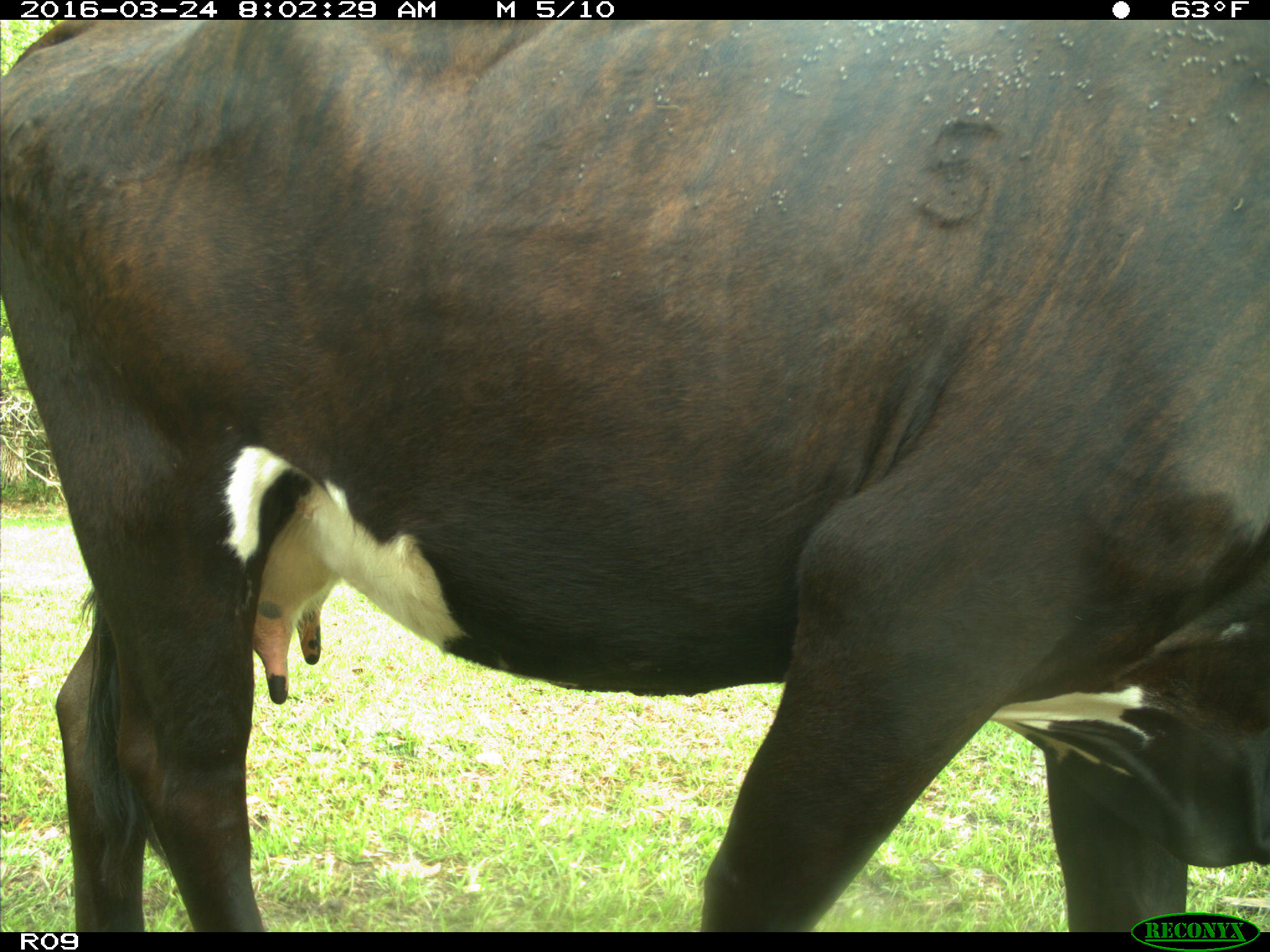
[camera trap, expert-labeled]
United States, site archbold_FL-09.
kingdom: Animalia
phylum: Chordata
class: Mammalia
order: Artiodactyla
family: Bovidae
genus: Bos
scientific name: Bos taurus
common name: domestic cow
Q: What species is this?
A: Bos taurus (domestic cow).